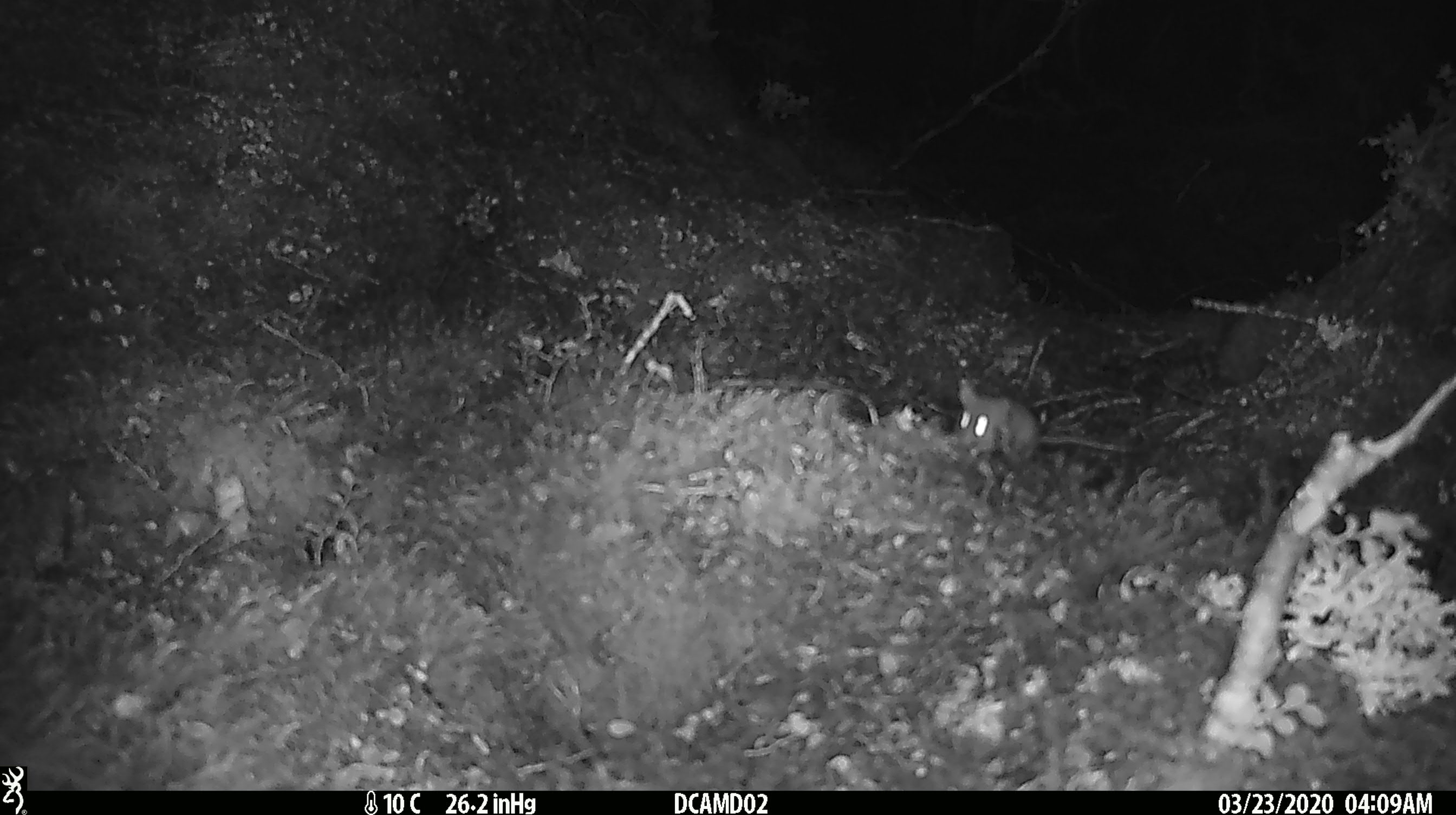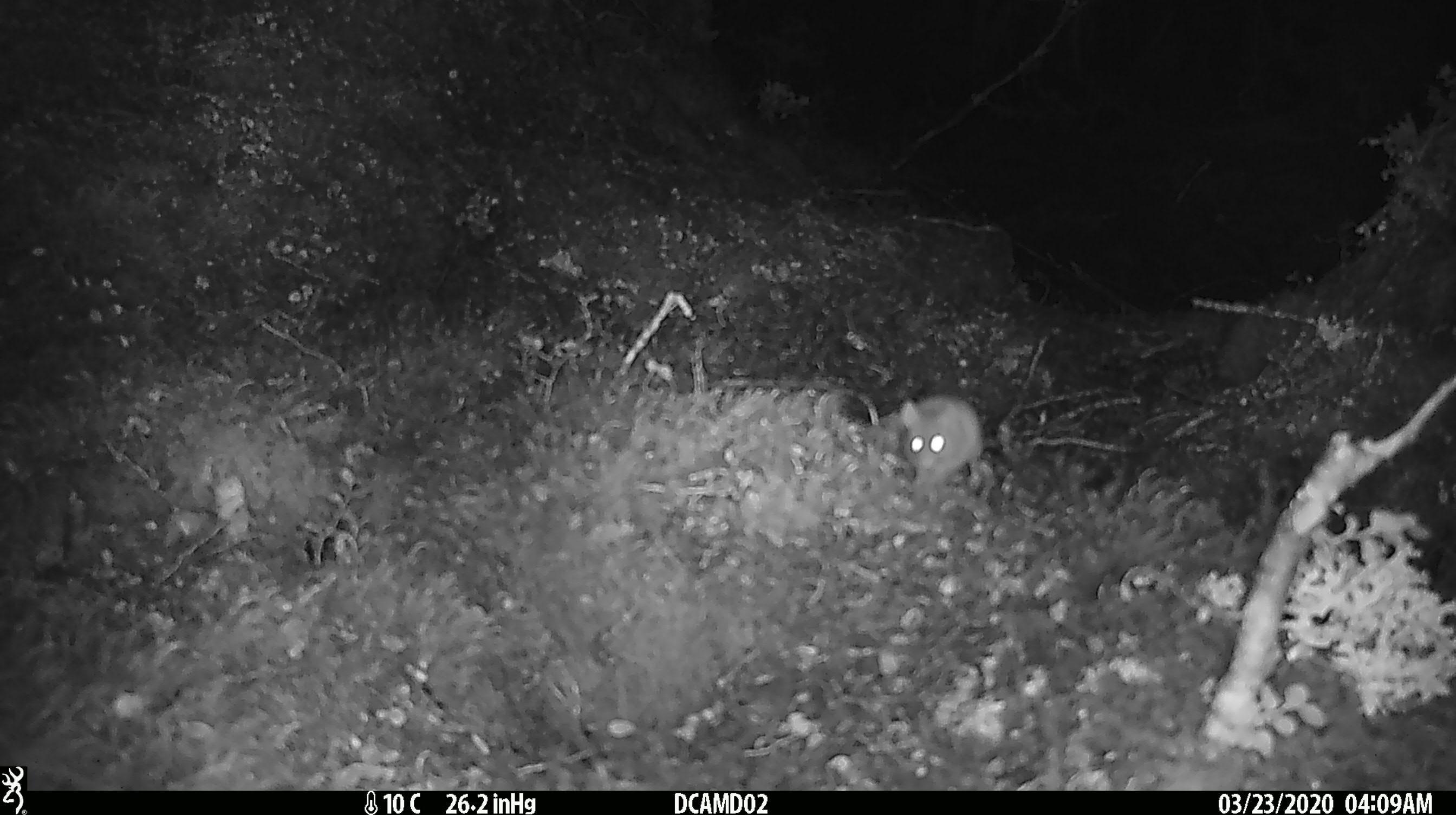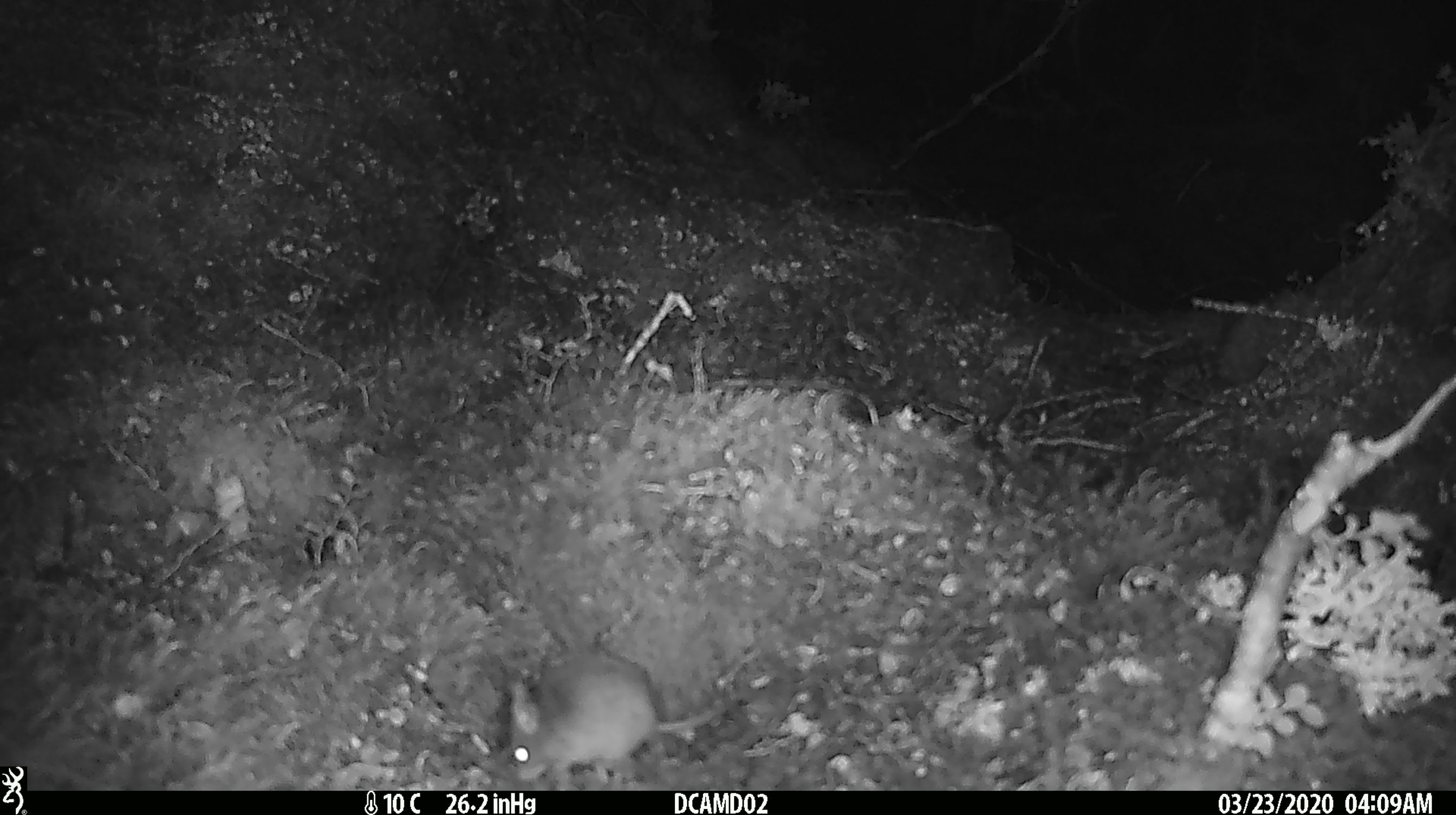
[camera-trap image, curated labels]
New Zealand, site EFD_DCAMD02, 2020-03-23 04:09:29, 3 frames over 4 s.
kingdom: Animalia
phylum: Chordata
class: Mammalia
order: Rodentia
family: Muridae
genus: Mus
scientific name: Mus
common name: mouse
Mouse (Mus).